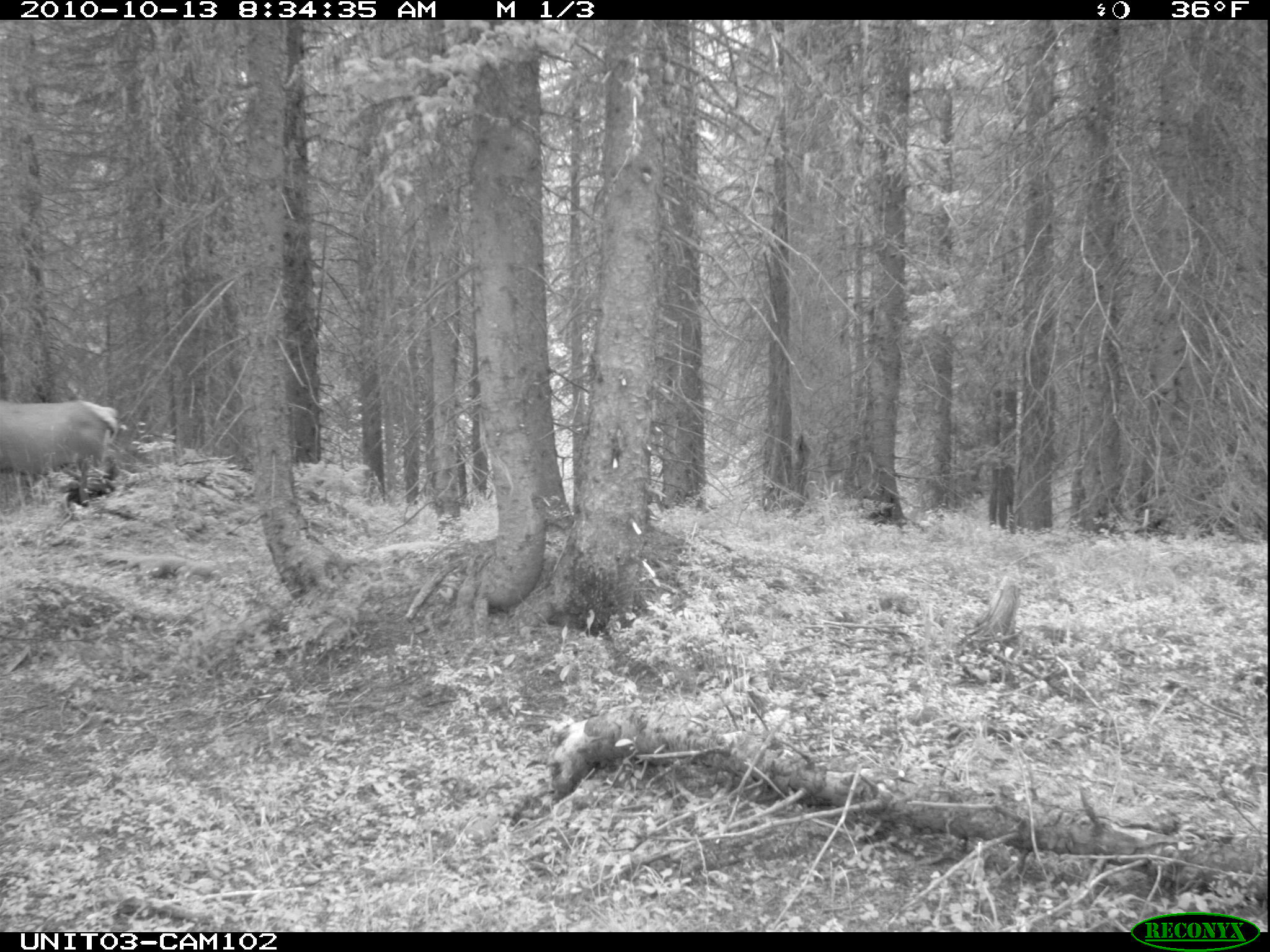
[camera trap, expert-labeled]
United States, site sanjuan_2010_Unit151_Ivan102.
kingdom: Animalia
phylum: Chordata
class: Mammalia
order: Artiodactyla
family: Cervidae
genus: Cervus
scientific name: Cervus elaphus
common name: red deer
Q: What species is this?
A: Cervus elaphus (red deer).